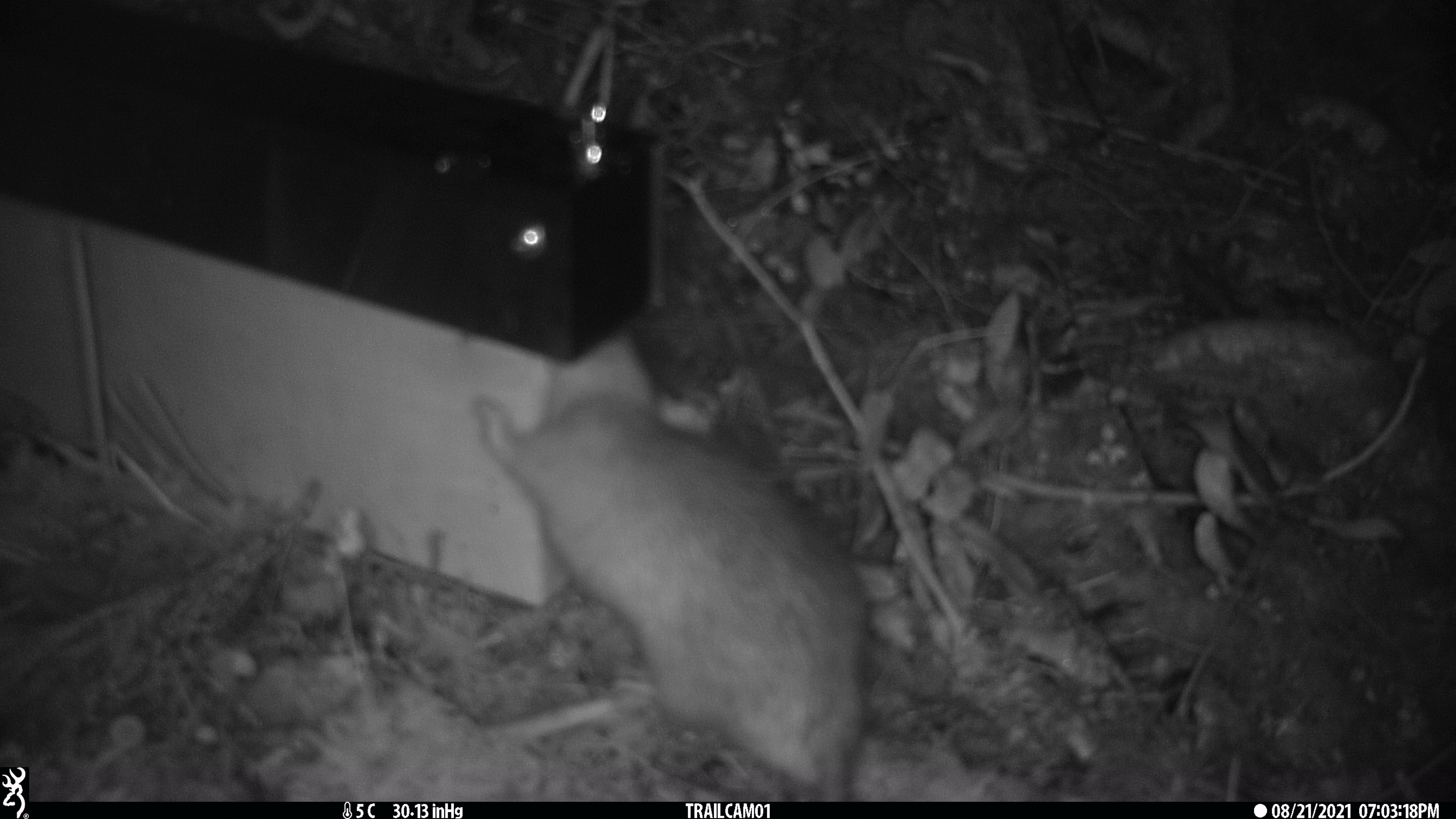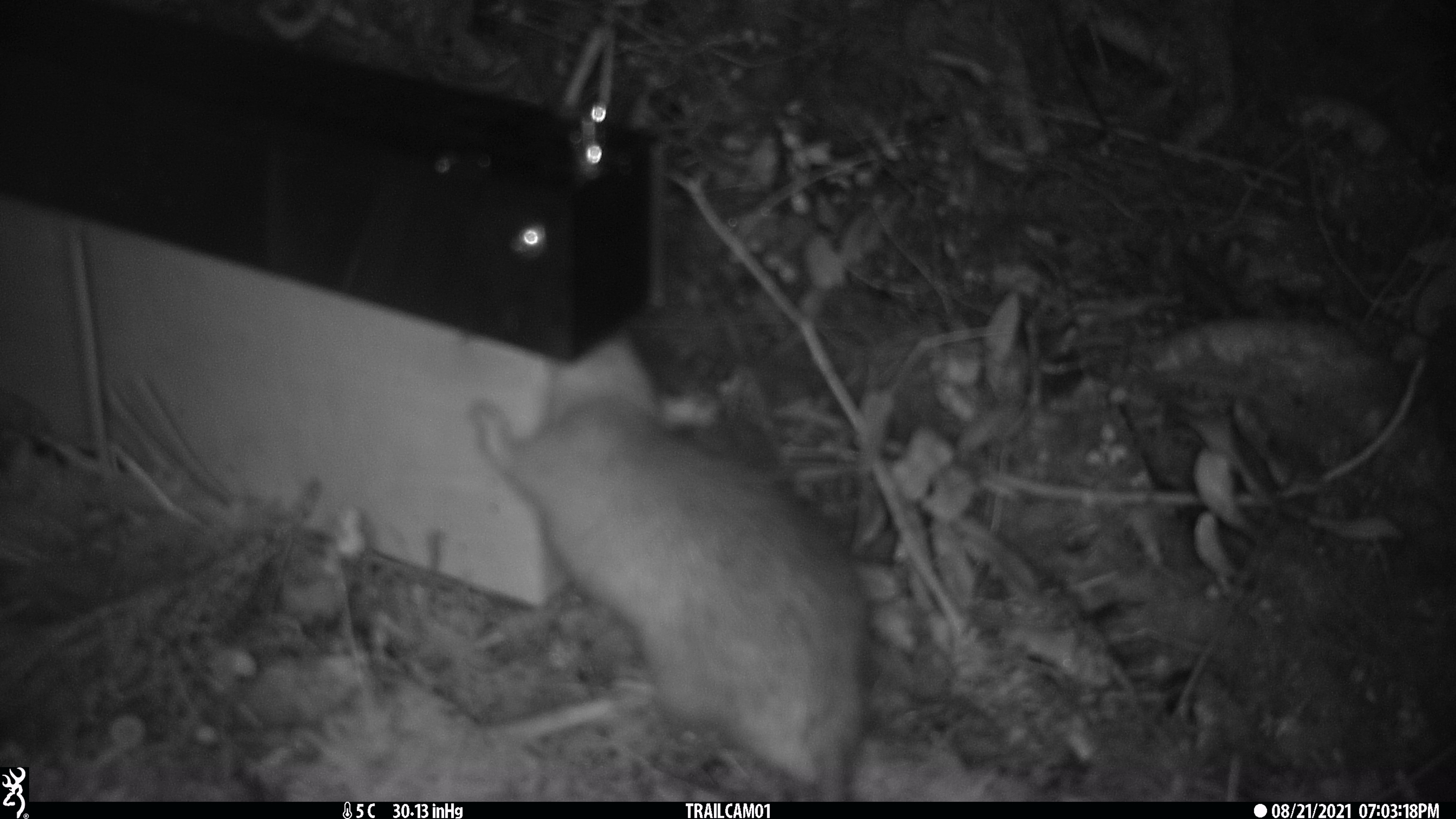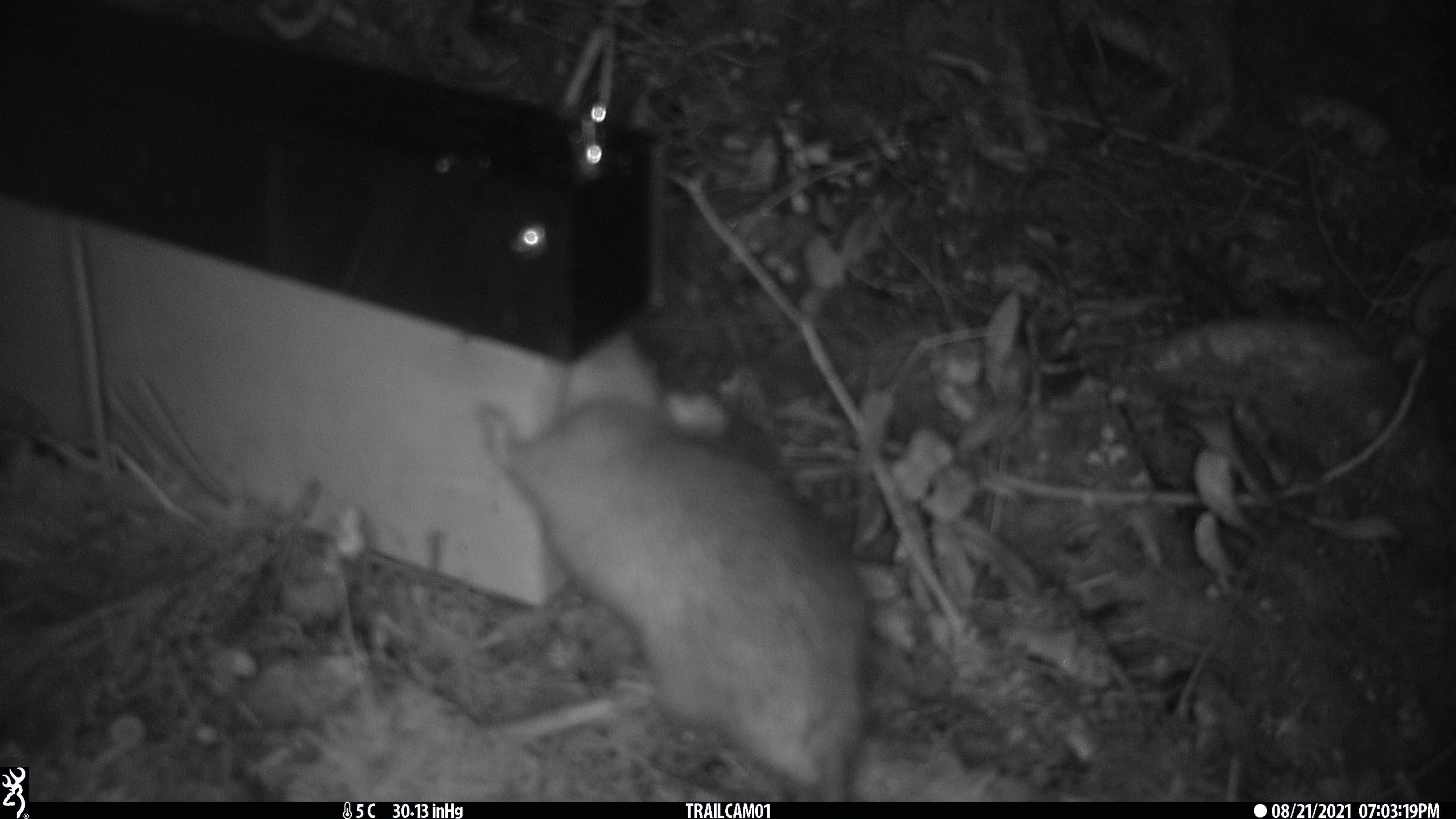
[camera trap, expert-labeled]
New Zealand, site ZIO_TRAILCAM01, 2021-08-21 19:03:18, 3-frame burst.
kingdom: Animalia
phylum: Chordata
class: Mammalia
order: Rodentia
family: Muridae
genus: Rattus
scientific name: Rattus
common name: rat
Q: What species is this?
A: Rat (Rattus).